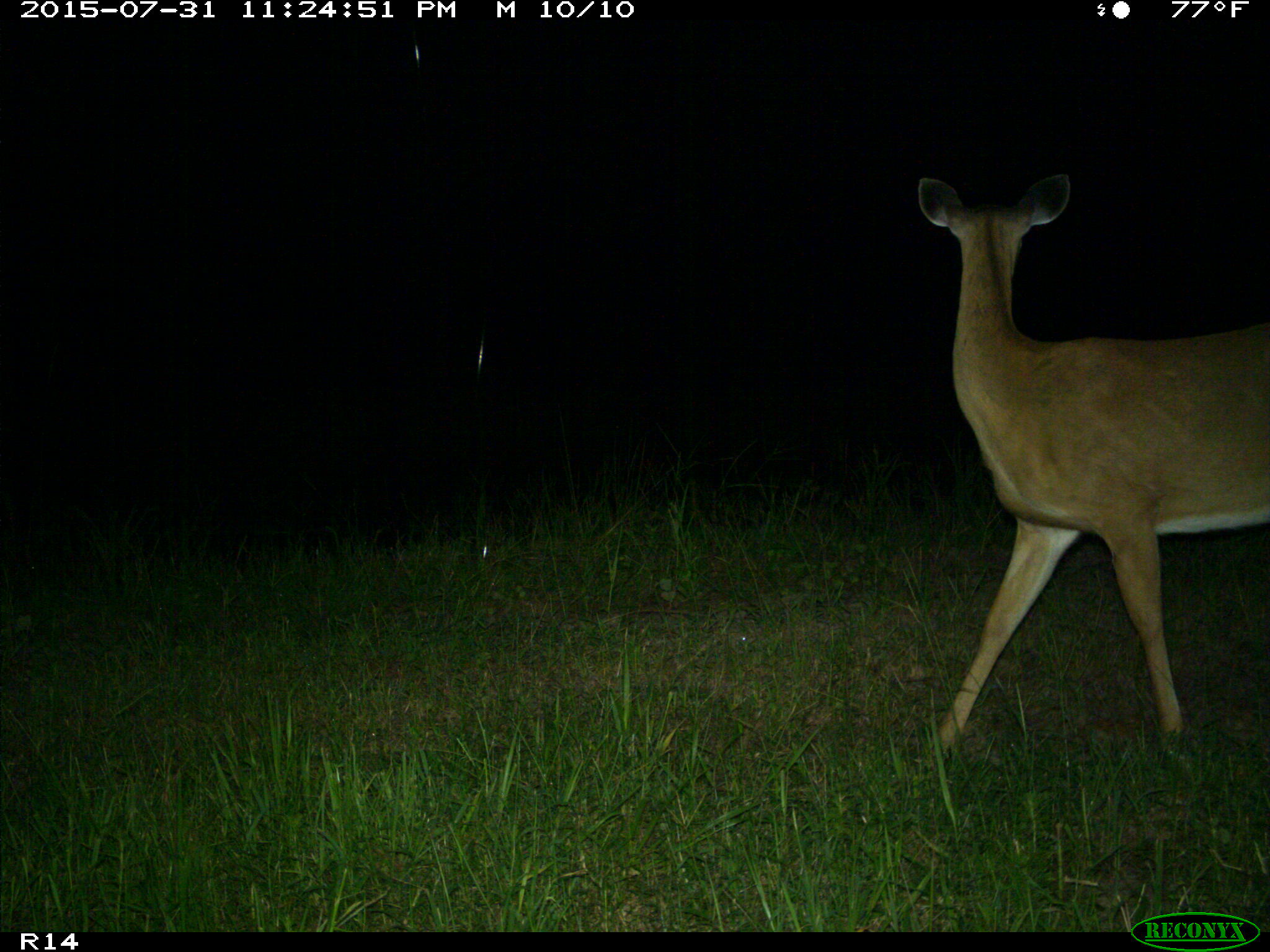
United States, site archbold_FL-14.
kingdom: Animalia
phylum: Chordata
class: Mammalia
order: Artiodactyla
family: Cervidae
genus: Odocoileus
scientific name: Odocoileus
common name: deer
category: unidentified deer